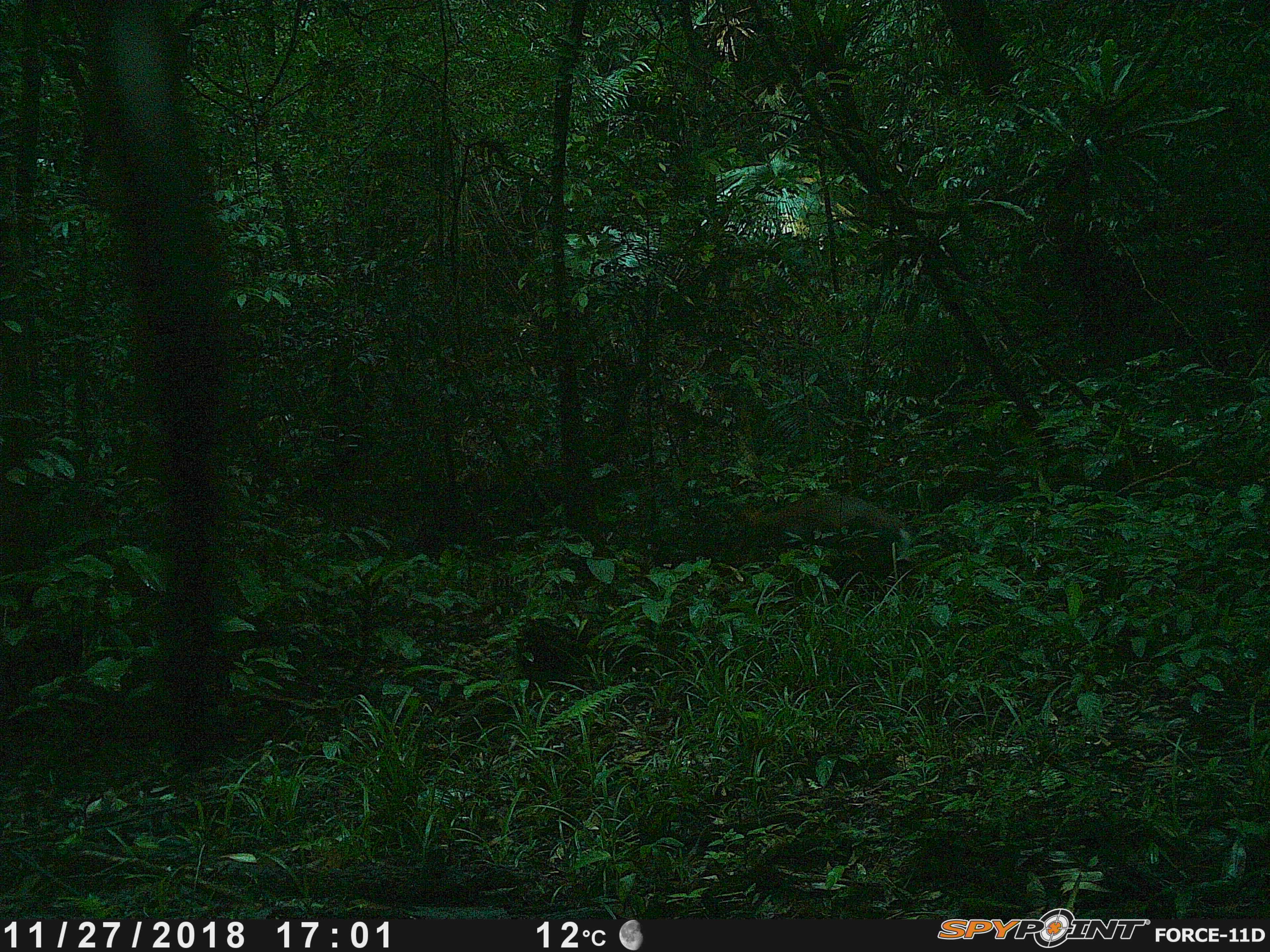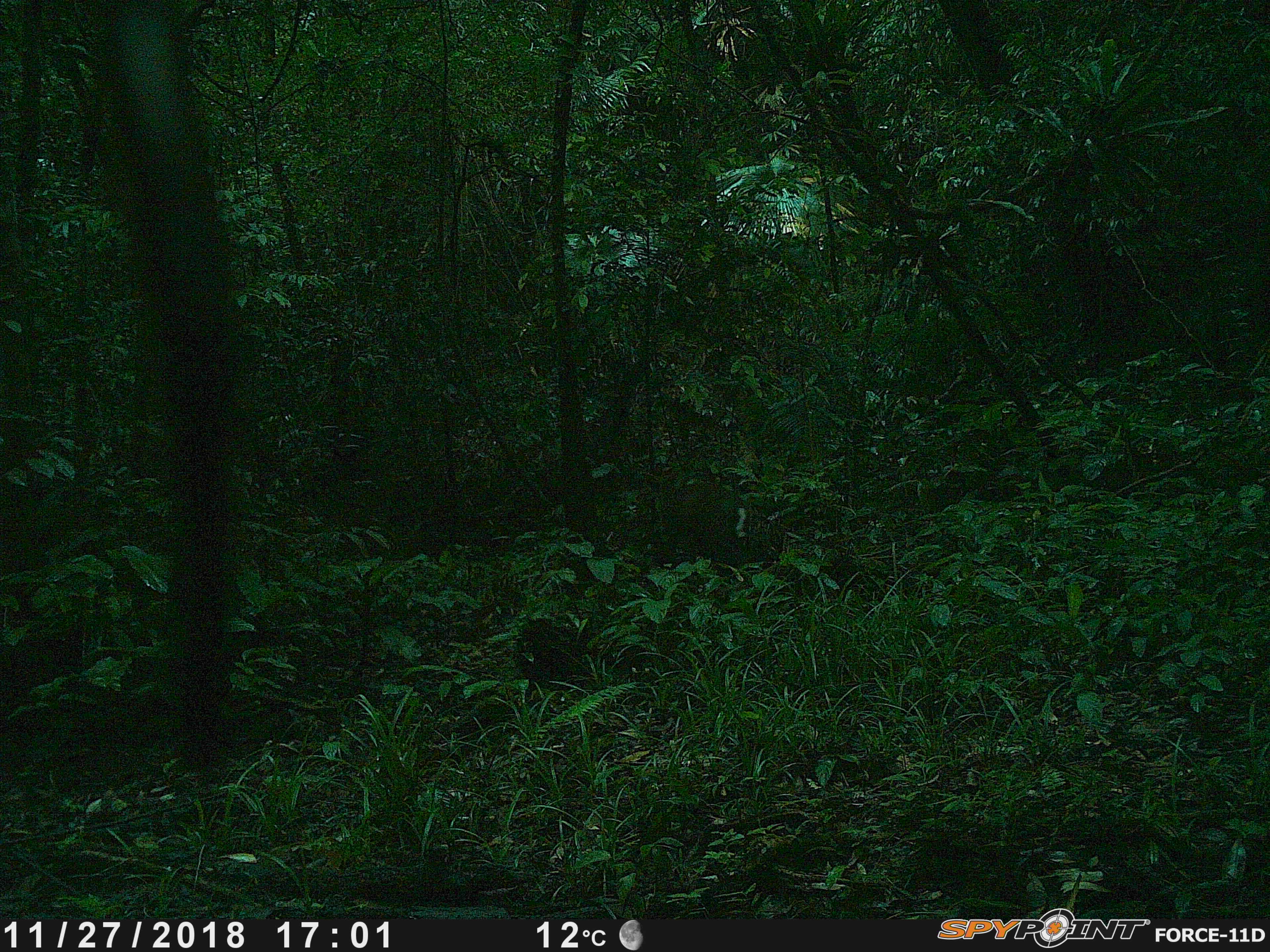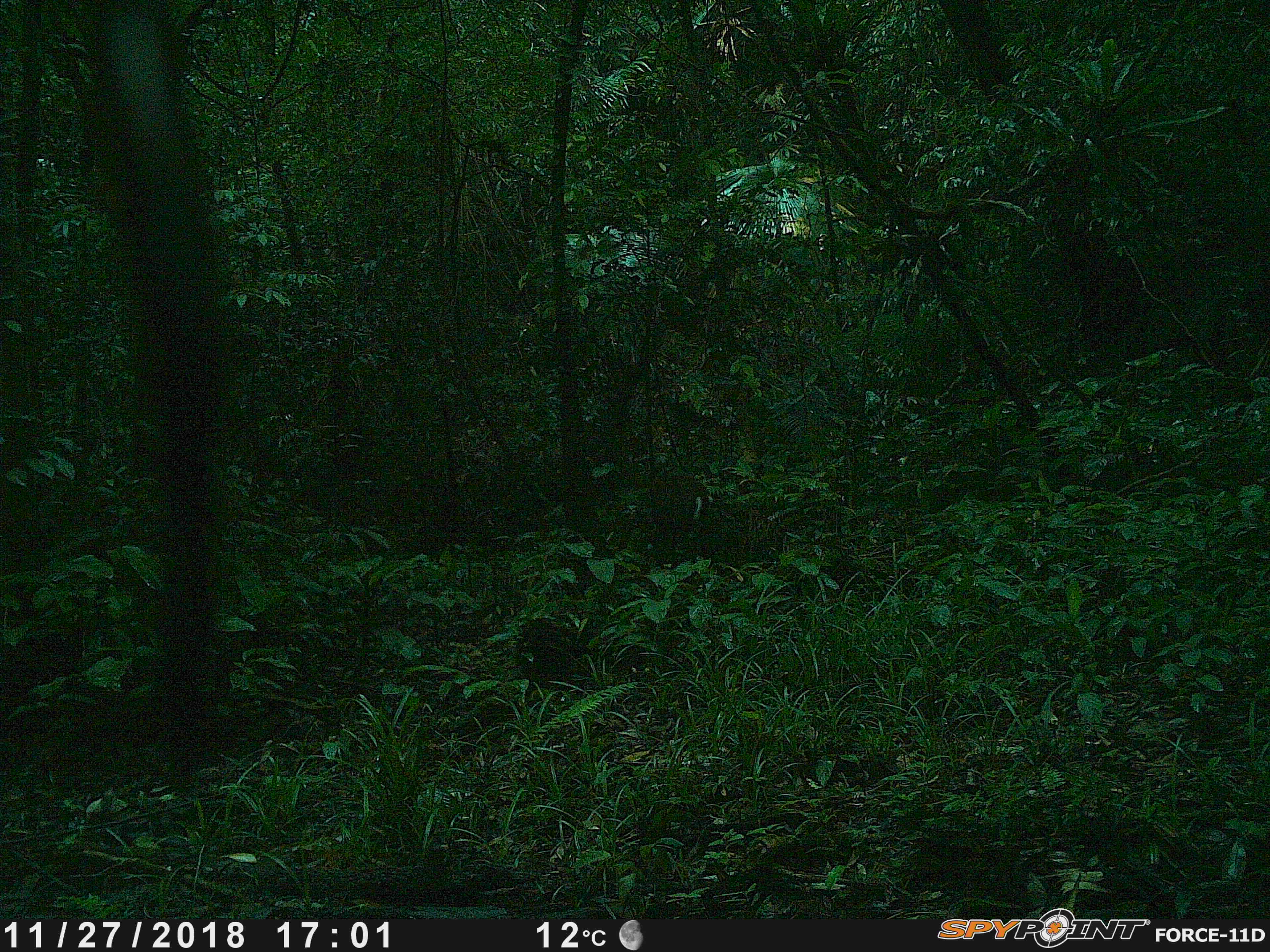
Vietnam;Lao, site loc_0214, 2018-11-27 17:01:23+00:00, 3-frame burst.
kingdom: Animalia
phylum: Chordata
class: Mammalia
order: Artiodactyla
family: Cervidae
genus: Muntiacus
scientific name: Muntiacus rooseveltorum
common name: roosevelt's muntjac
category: roosevelts muntjac group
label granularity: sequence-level